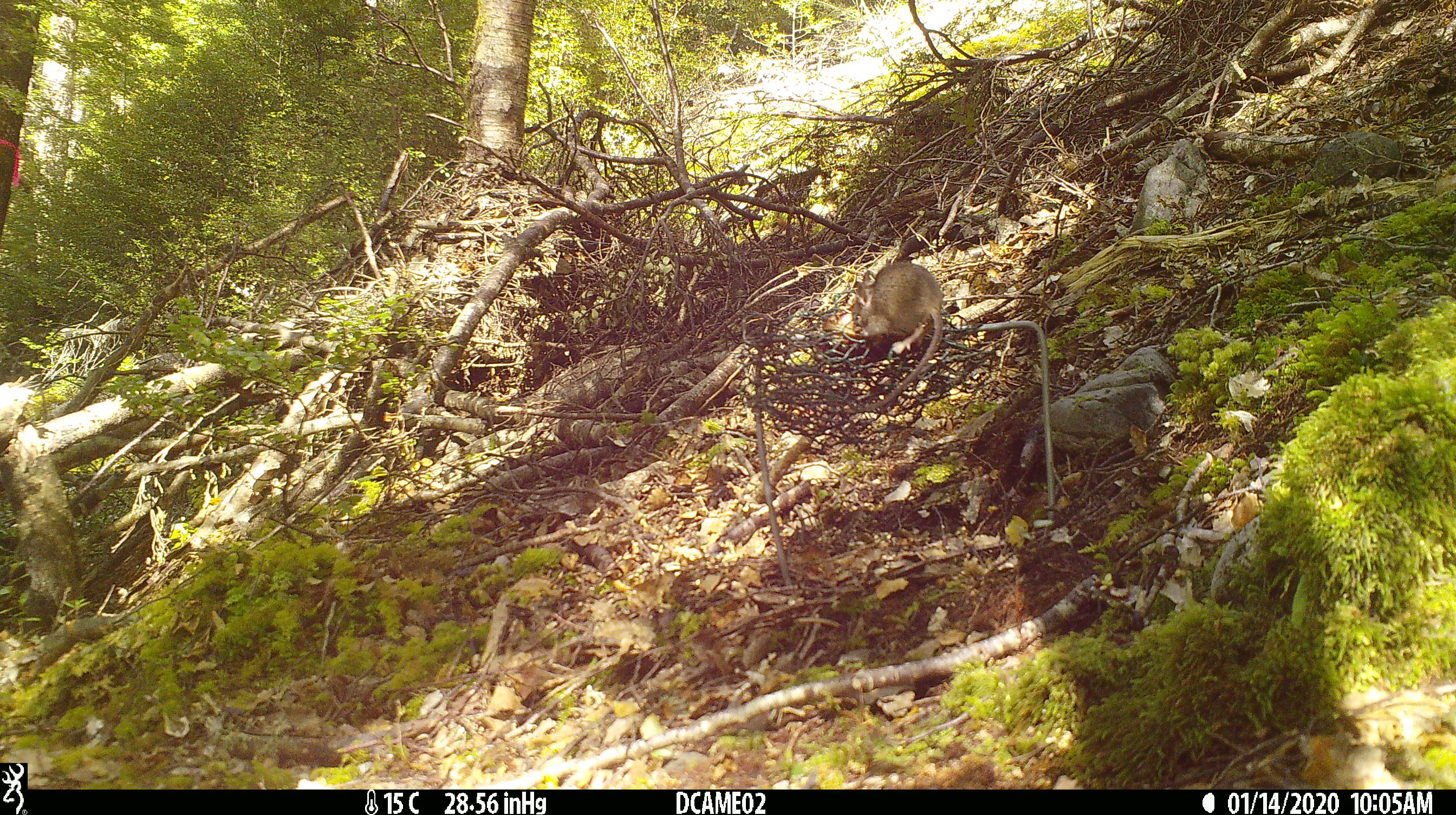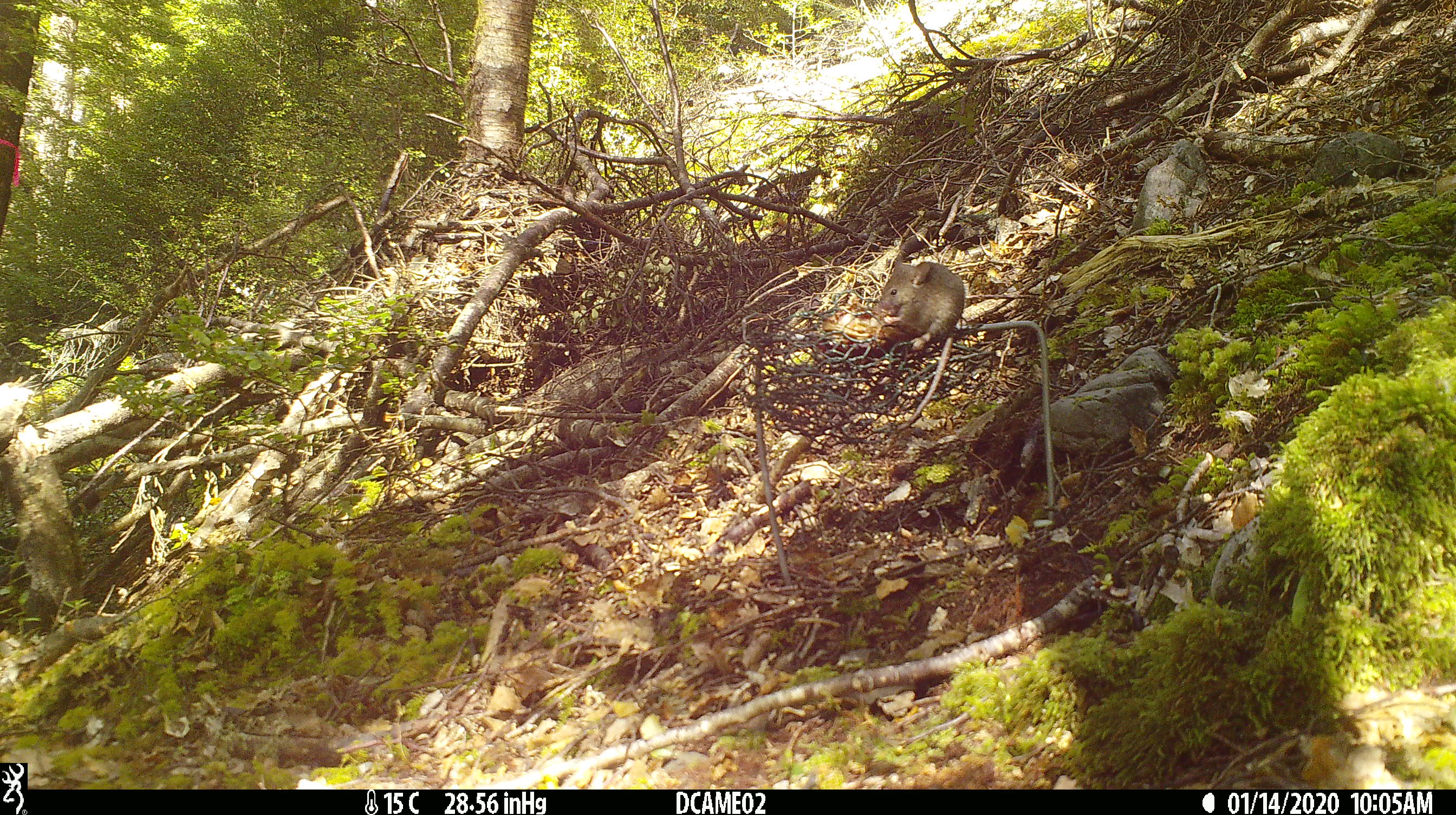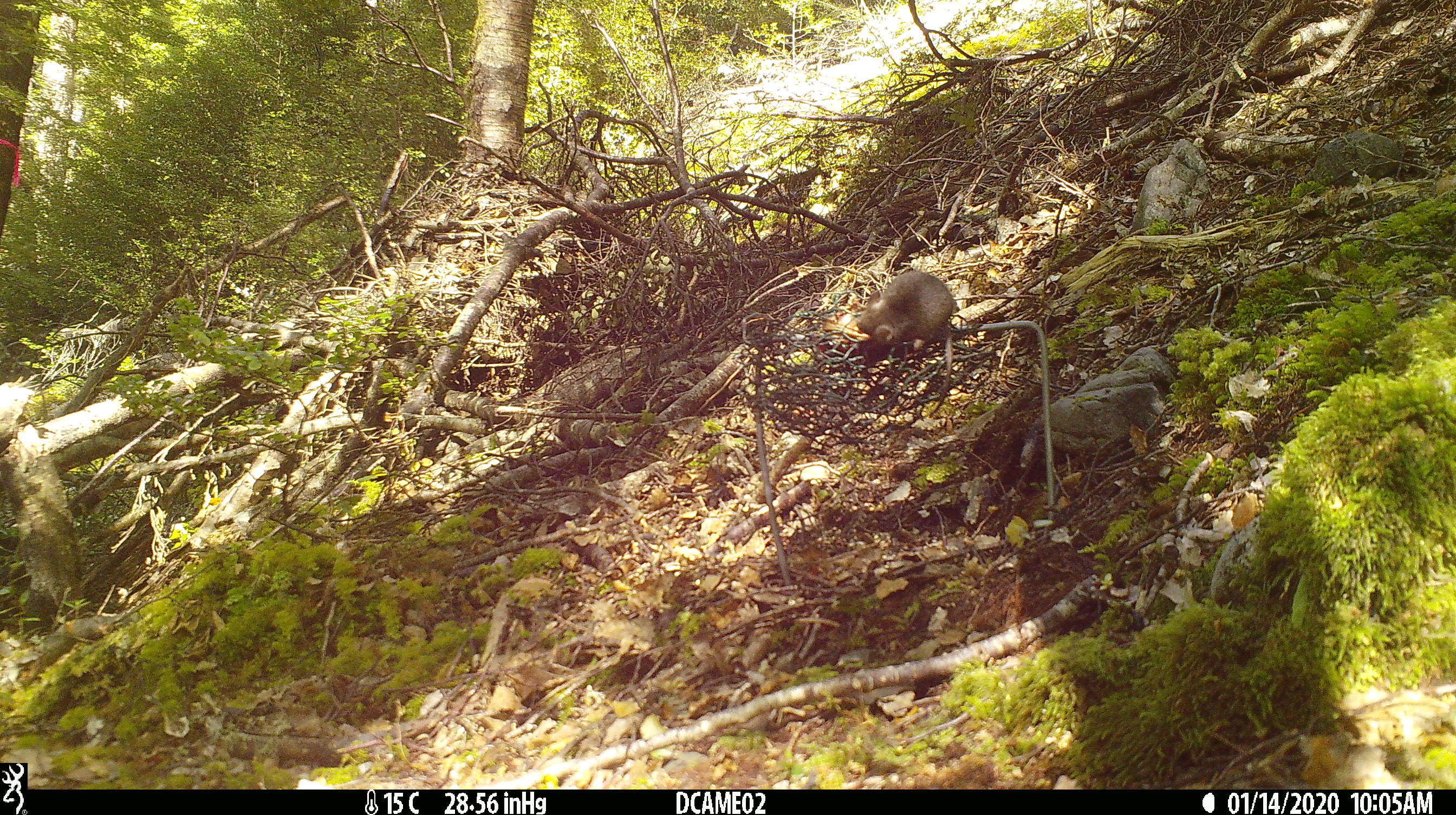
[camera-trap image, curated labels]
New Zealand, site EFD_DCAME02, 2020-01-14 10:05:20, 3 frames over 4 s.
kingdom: Animalia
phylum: Chordata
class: Mammalia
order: Rodentia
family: Muridae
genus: Mus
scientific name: Mus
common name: mouse